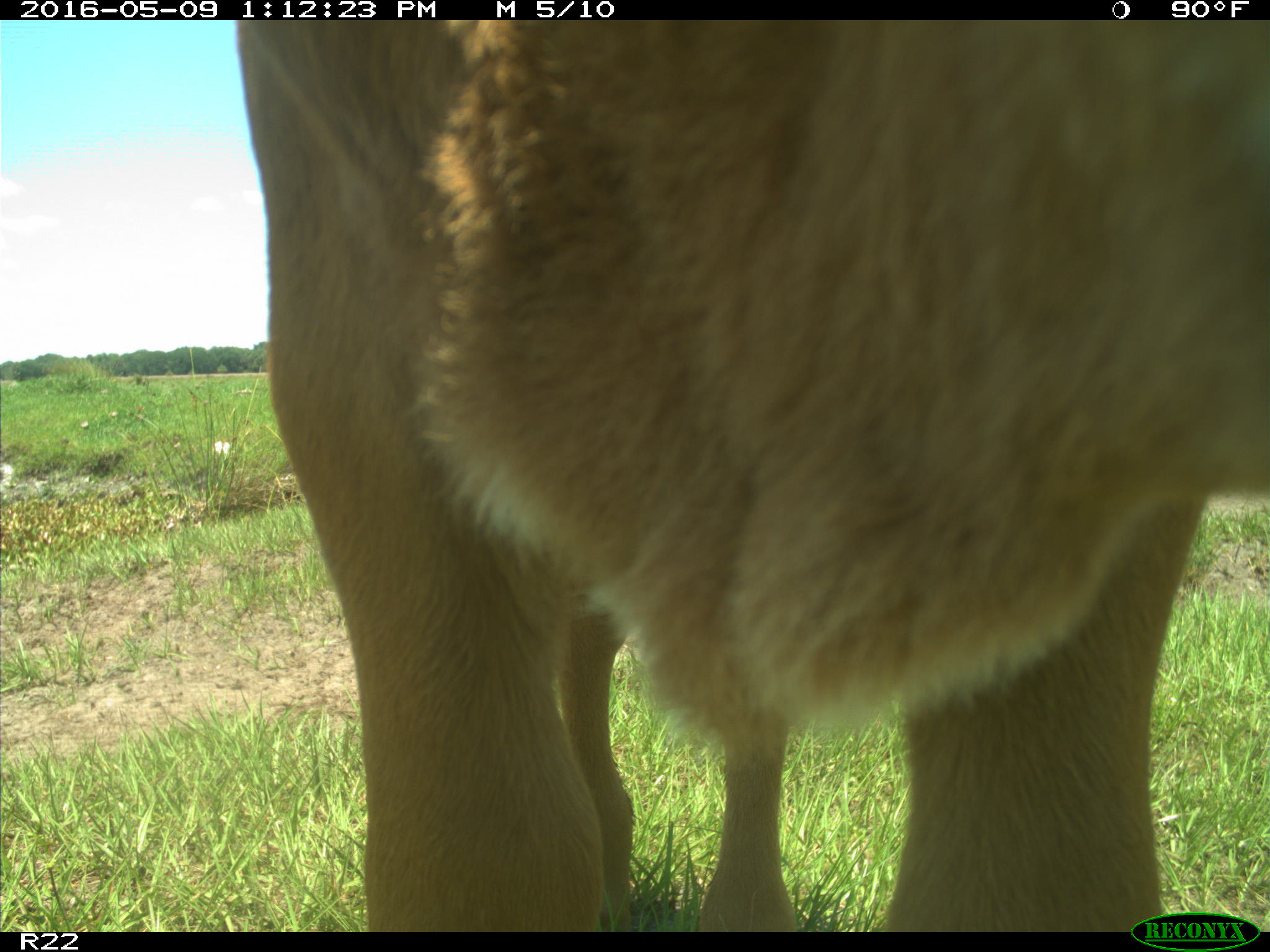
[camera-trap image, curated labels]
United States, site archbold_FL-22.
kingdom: Animalia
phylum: Chordata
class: Mammalia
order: Artiodactyla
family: Bovidae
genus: Bos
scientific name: Bos taurus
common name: domestic cow